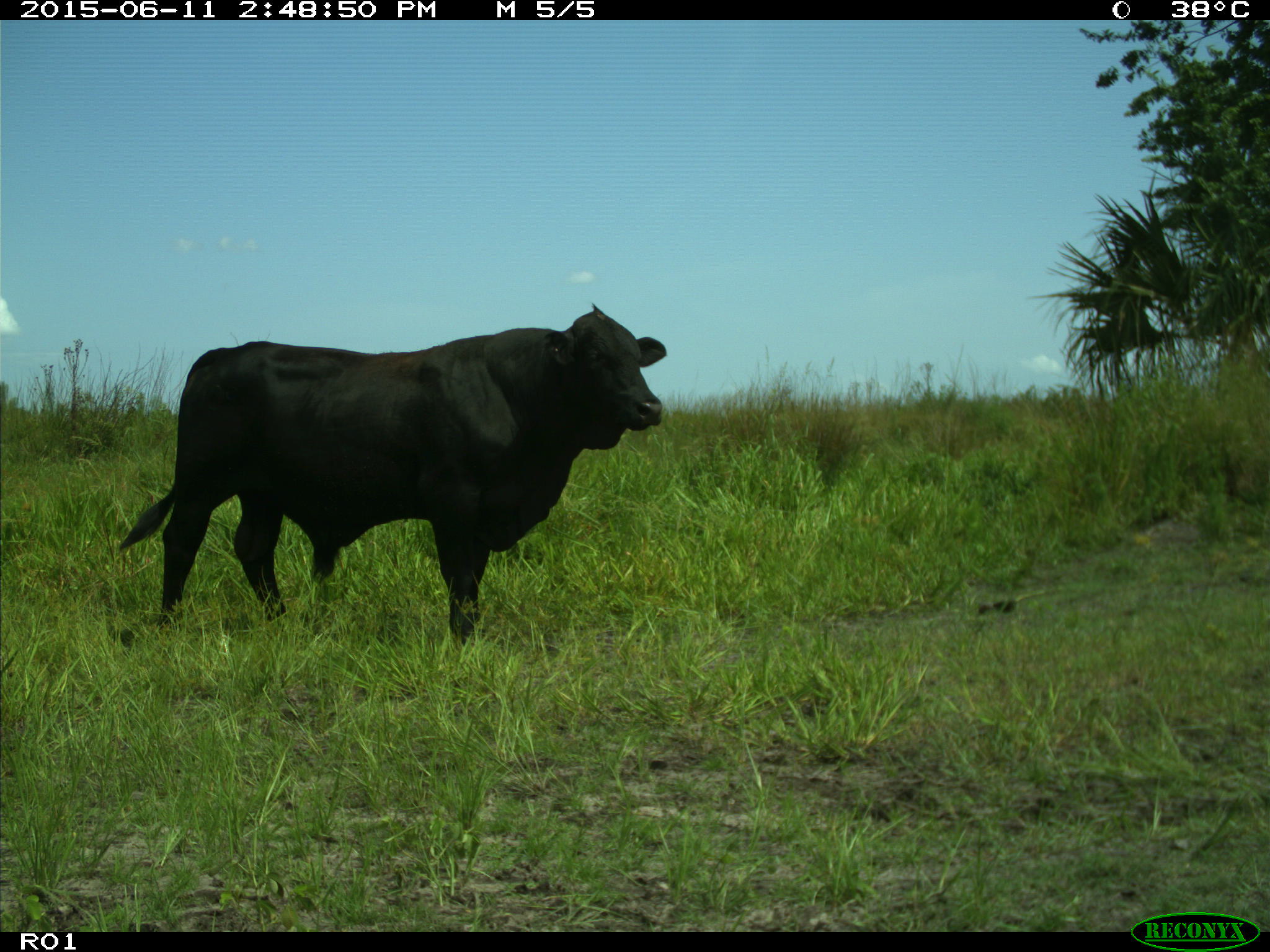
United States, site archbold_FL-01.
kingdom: Animalia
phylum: Chordata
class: Mammalia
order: Artiodactyla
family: Bovidae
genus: Bos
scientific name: Bos taurus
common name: domestic cow